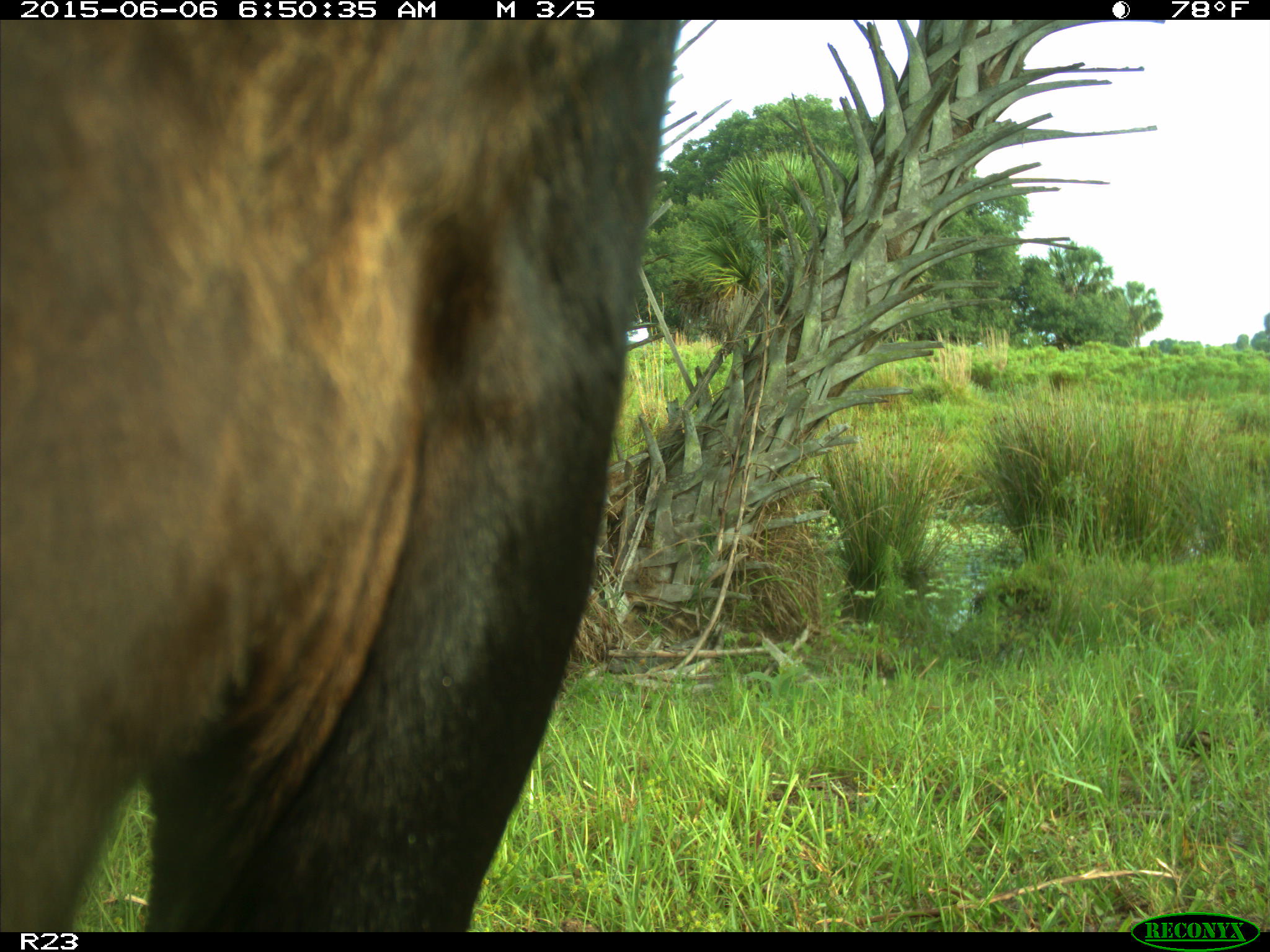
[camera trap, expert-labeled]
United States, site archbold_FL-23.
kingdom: Animalia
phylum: Chordata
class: Mammalia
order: Artiodactyla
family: Bovidae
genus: Bos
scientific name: Bos taurus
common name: domestic cow